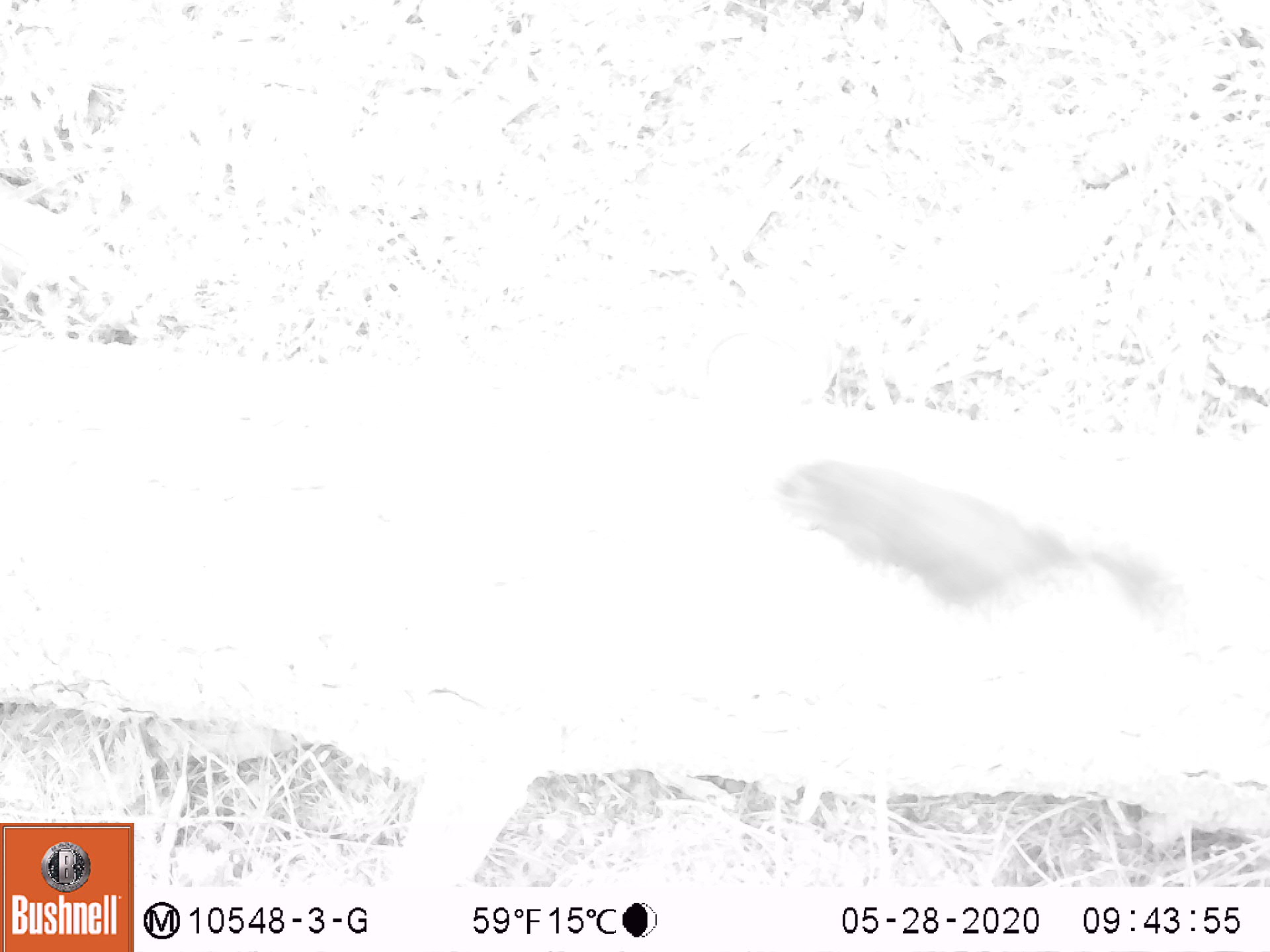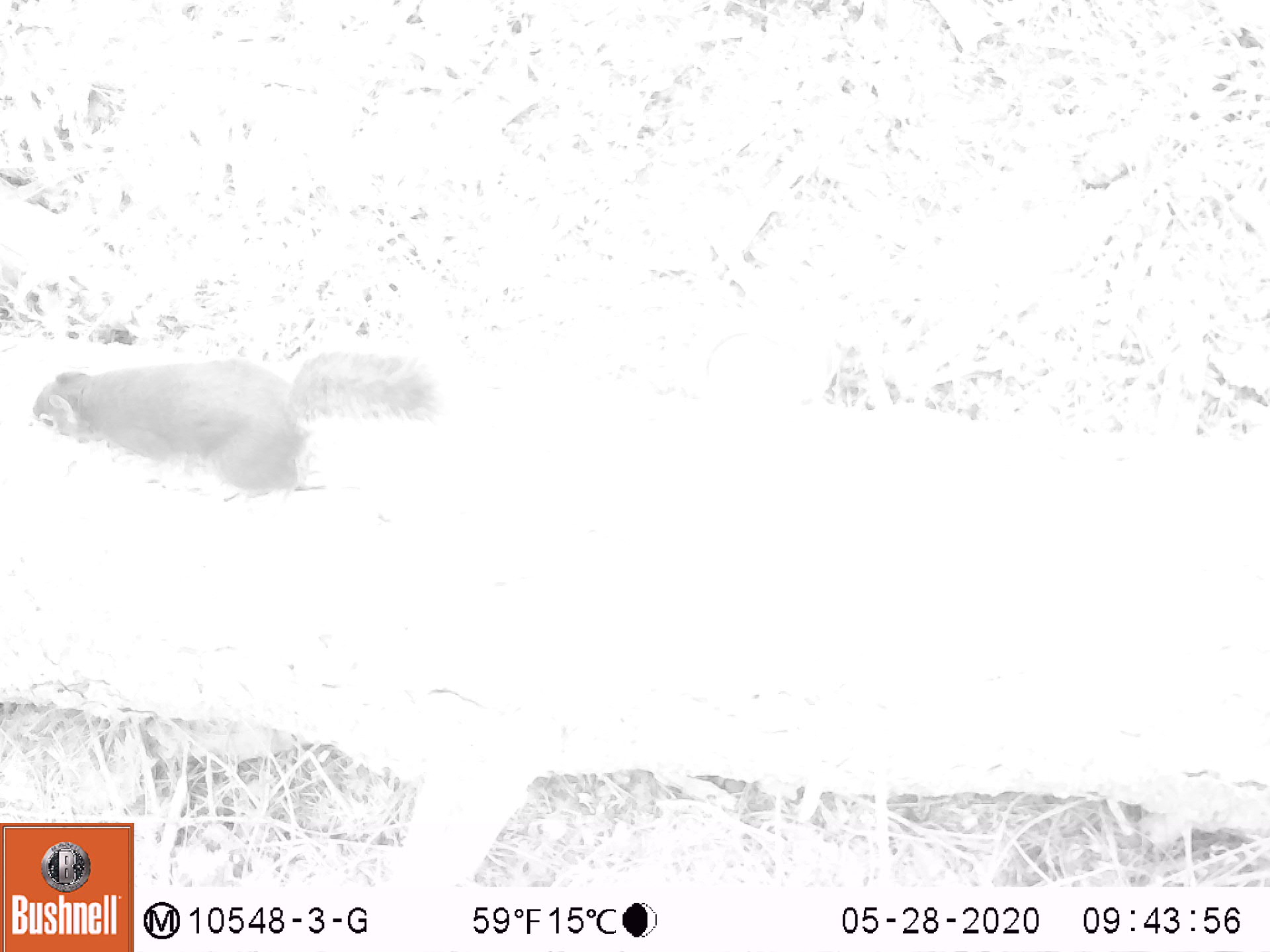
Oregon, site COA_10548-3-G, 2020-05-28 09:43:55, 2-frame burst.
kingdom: Animalia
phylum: Chordata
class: Mammalia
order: Rodentia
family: Sciuridae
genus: Tamiasciurus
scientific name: Tamiasciurus douglasii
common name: douglas squirrel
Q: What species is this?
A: Douglas squirrel (Tamiasciurus douglasii).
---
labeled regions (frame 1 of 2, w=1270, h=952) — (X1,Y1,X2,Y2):
douglas squirrel: (772,450,1238,653)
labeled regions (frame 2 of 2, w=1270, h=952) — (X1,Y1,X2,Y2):
douglas squirrel: (26,349,442,497)